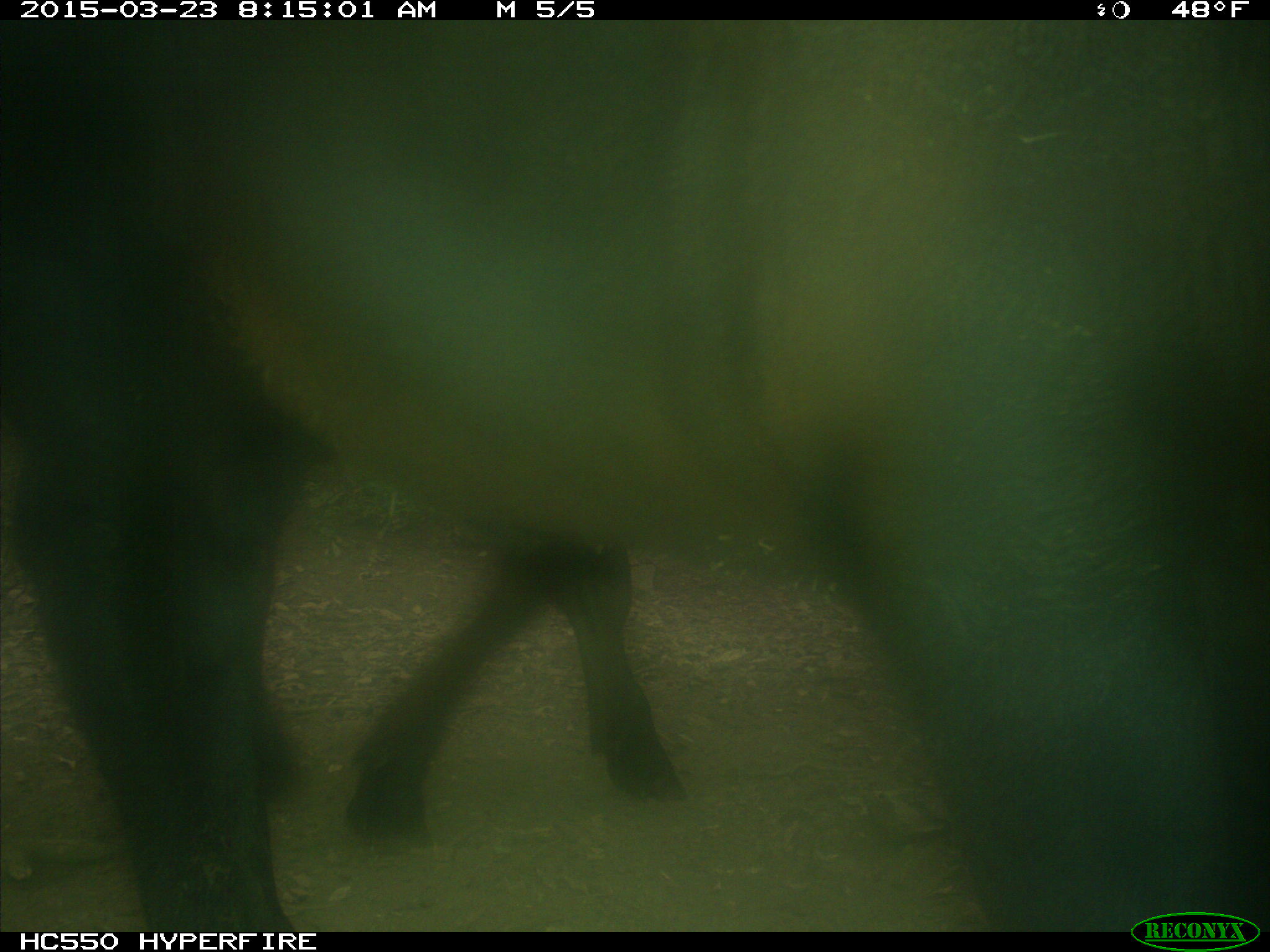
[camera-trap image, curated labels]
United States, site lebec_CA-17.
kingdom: Animalia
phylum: Chordata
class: Mammalia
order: Artiodactyla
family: Bovidae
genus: Bos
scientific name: Bos taurus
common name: domestic cow